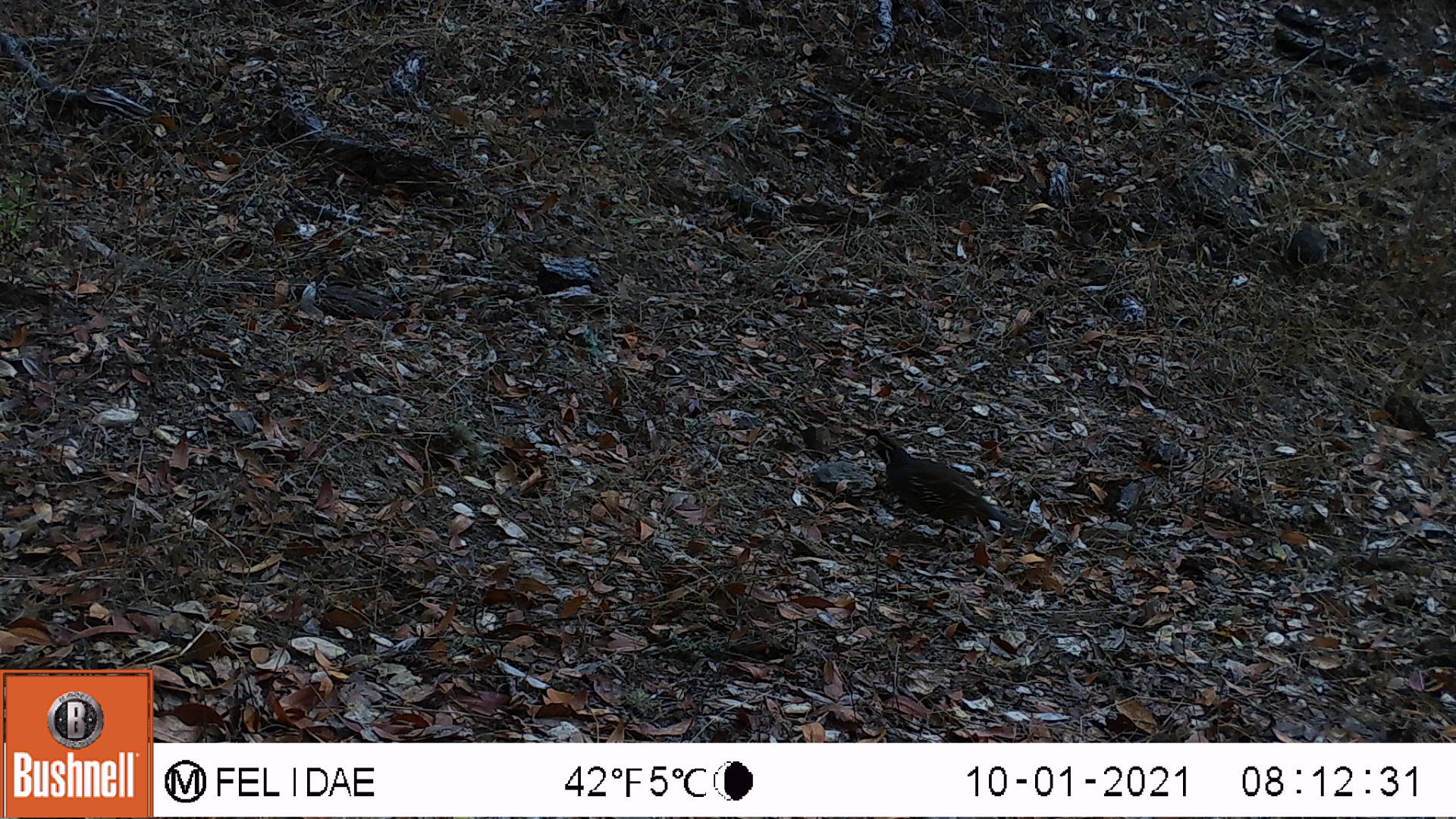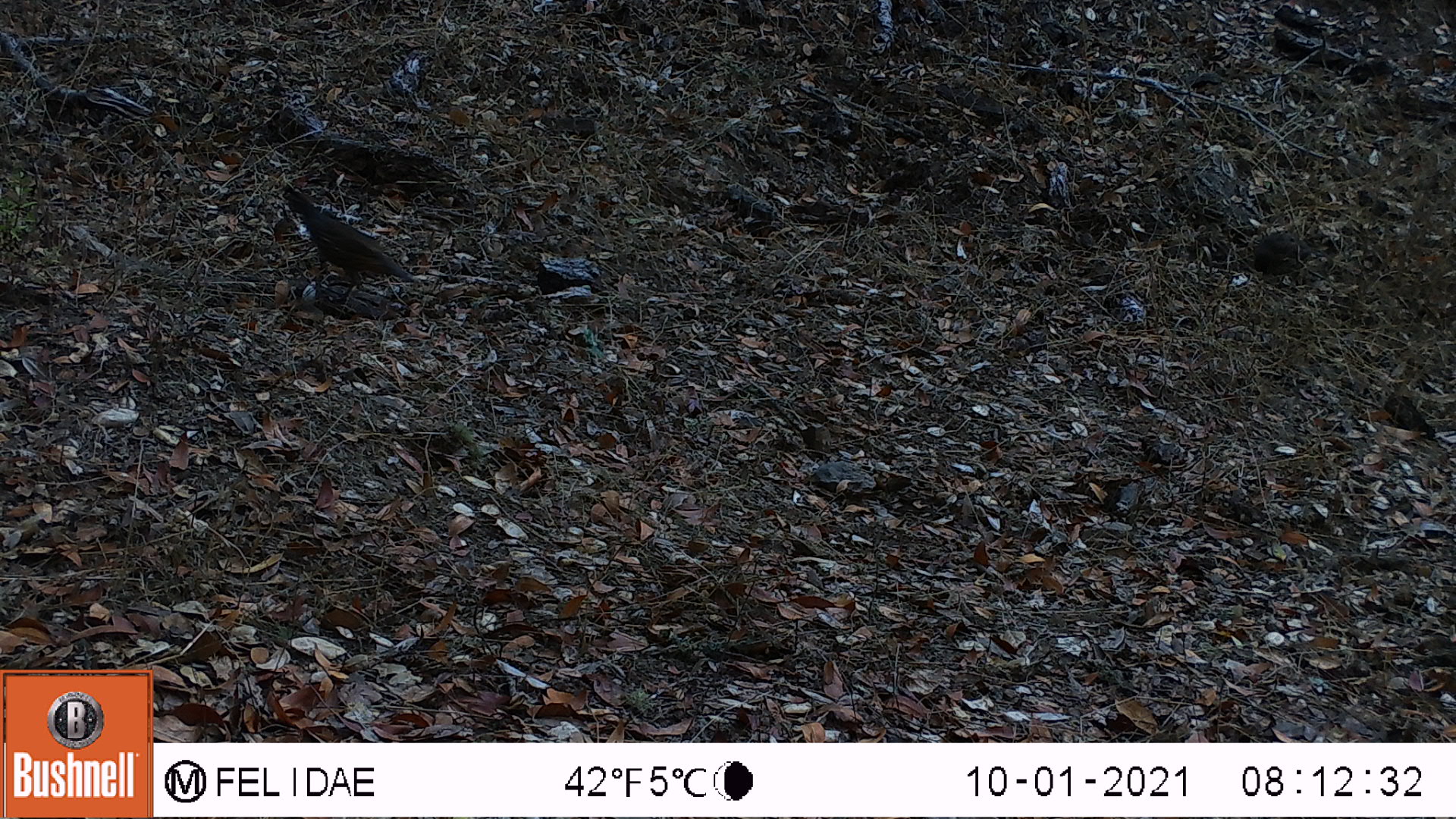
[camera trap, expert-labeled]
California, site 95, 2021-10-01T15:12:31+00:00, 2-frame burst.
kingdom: Animalia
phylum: Chordata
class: Aves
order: Galliformes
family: Odontophoridae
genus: Callipepla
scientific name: Callipepla californica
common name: california quail